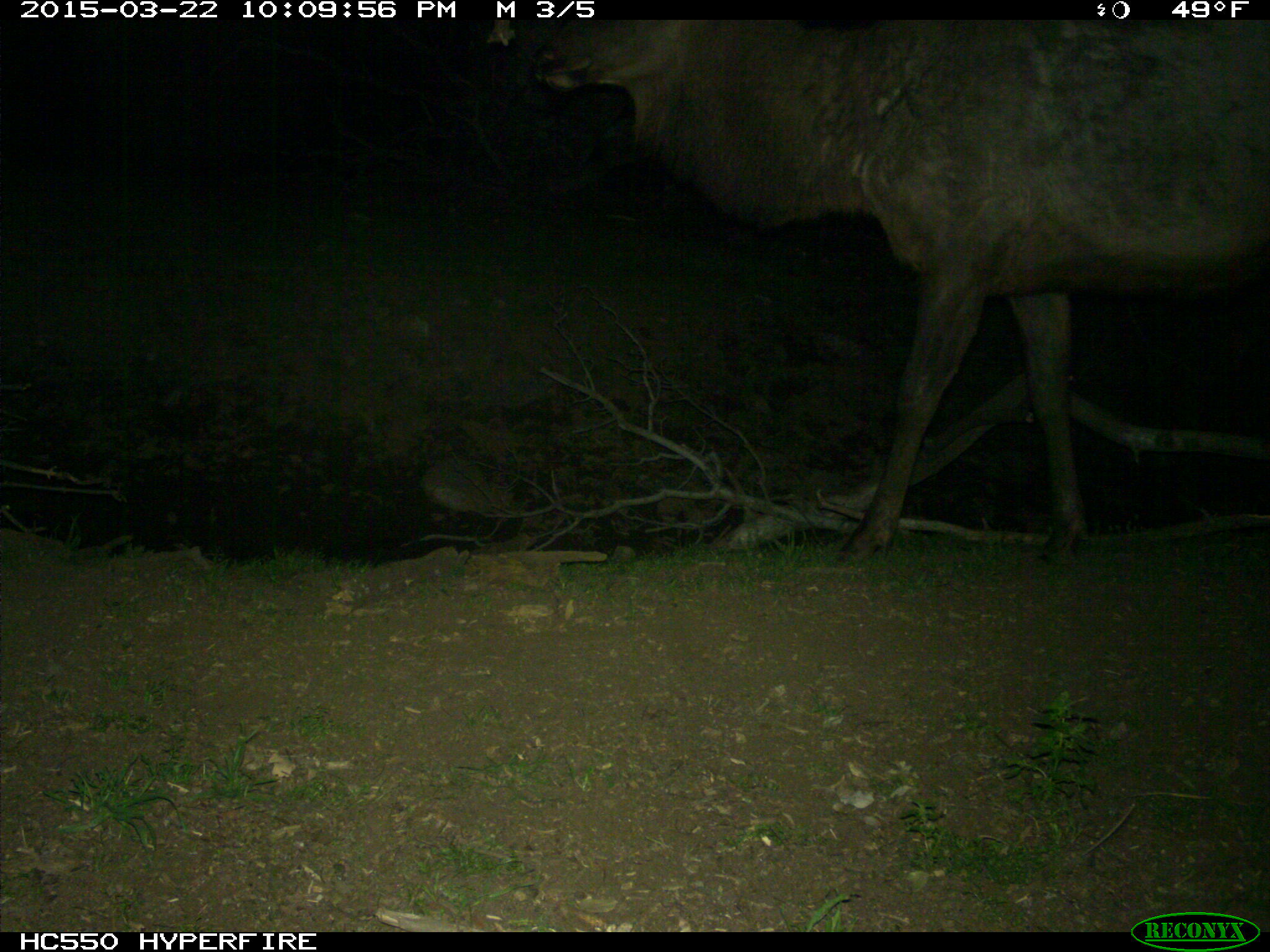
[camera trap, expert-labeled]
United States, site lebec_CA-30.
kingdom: Animalia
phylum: Chordata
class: Mammalia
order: Artiodactyla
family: Cervidae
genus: Cervus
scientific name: Cervus canadensis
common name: elk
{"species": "Cervus canadensis (elk)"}